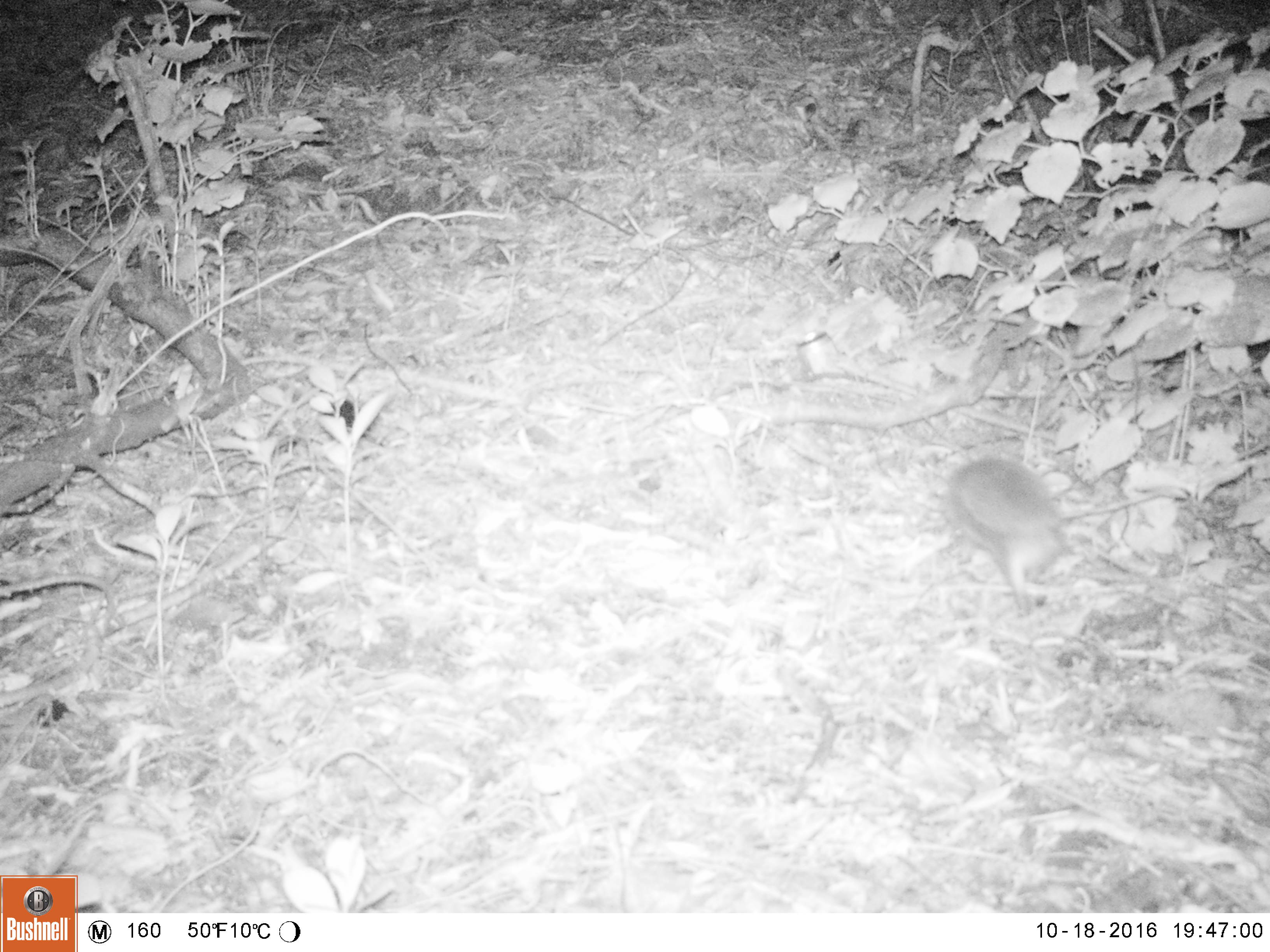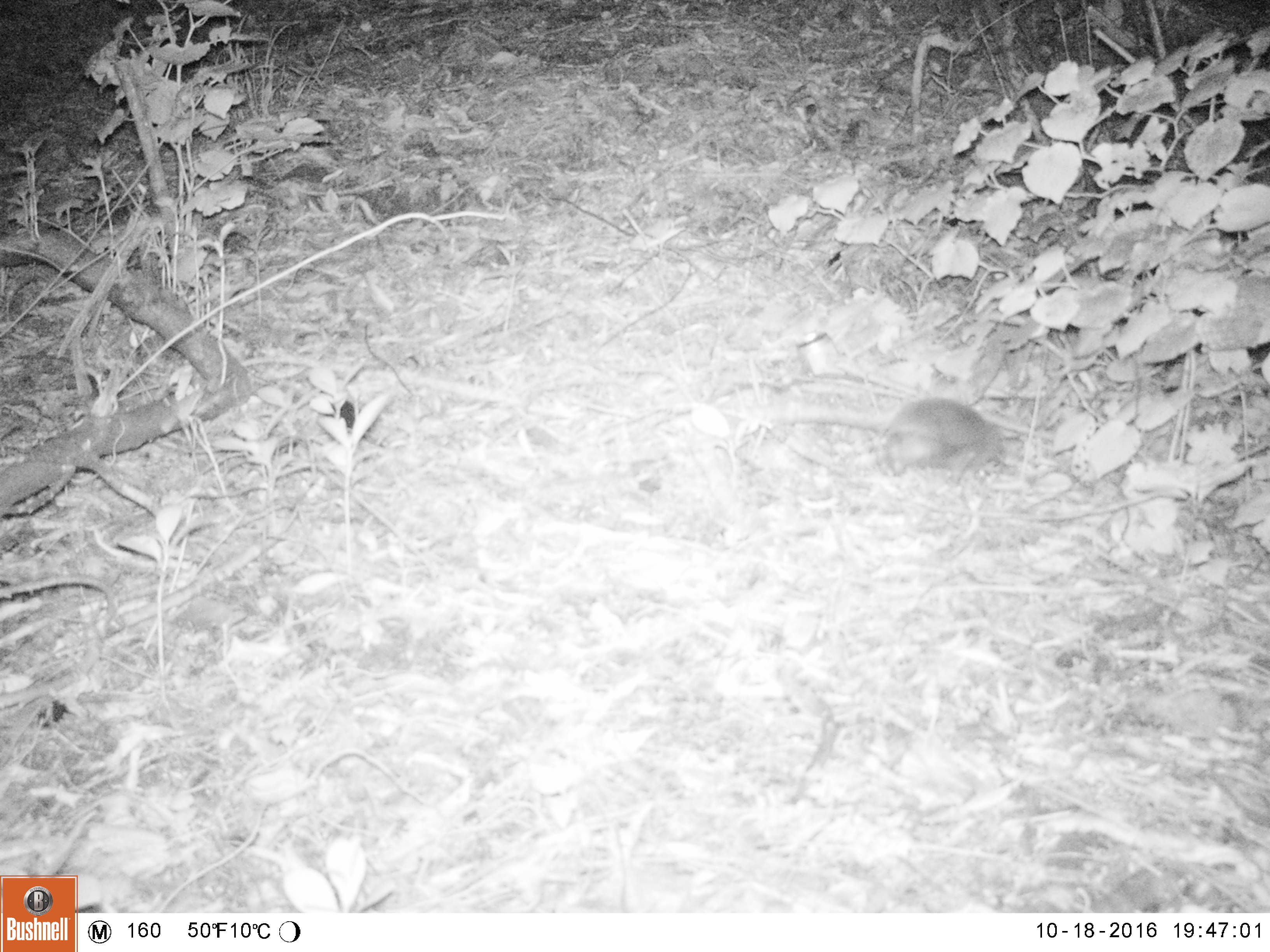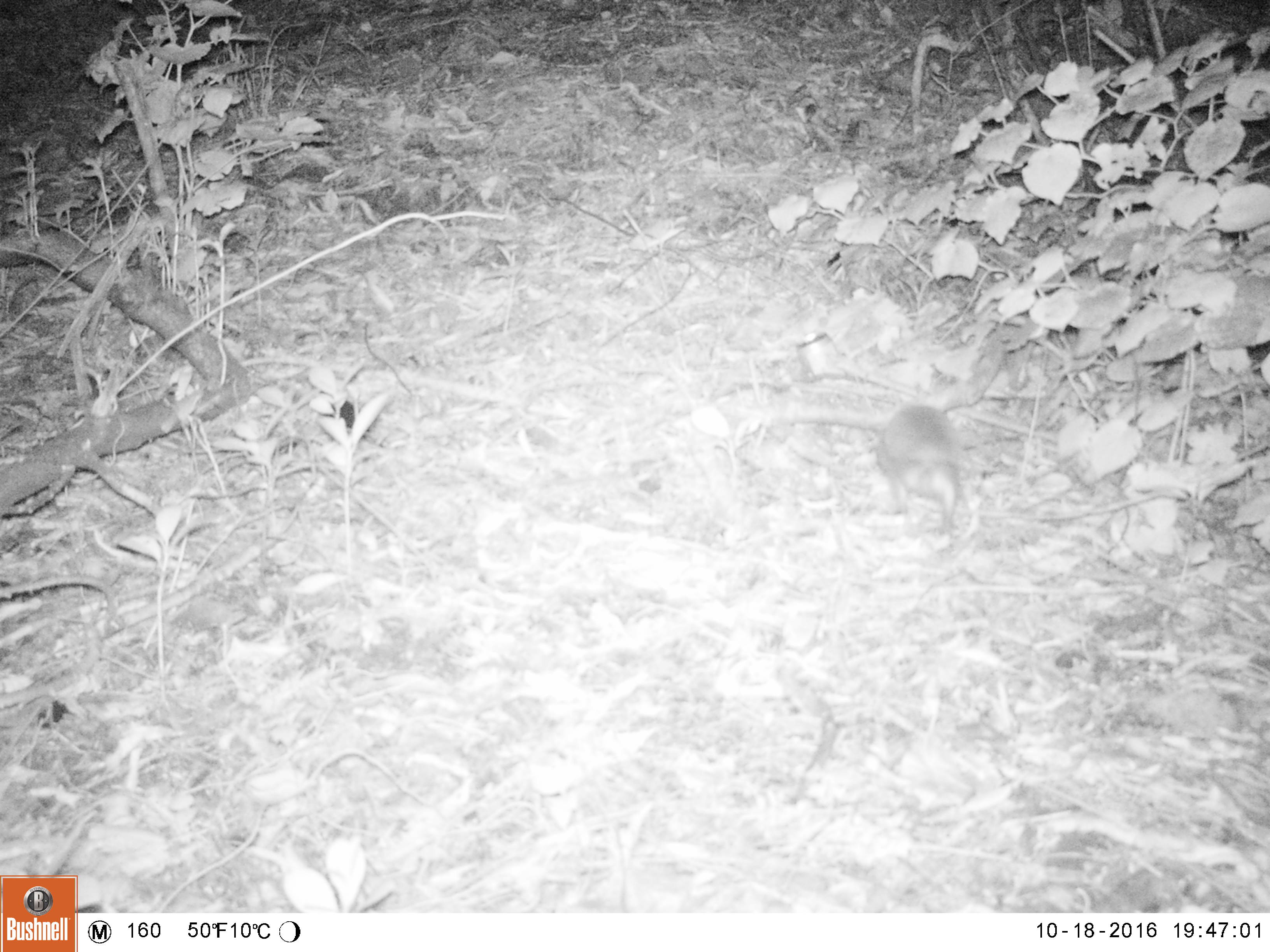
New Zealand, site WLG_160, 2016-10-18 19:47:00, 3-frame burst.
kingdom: Animalia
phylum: Chordata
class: Mammalia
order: Eulipotyphla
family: Erinaceidae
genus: Erinaceus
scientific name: Erinaceus europaeus europaeus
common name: european hedgehog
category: hedgehog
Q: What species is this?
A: Hedgehog (european hedgehog) (Erinaceus europaeus europaeus).